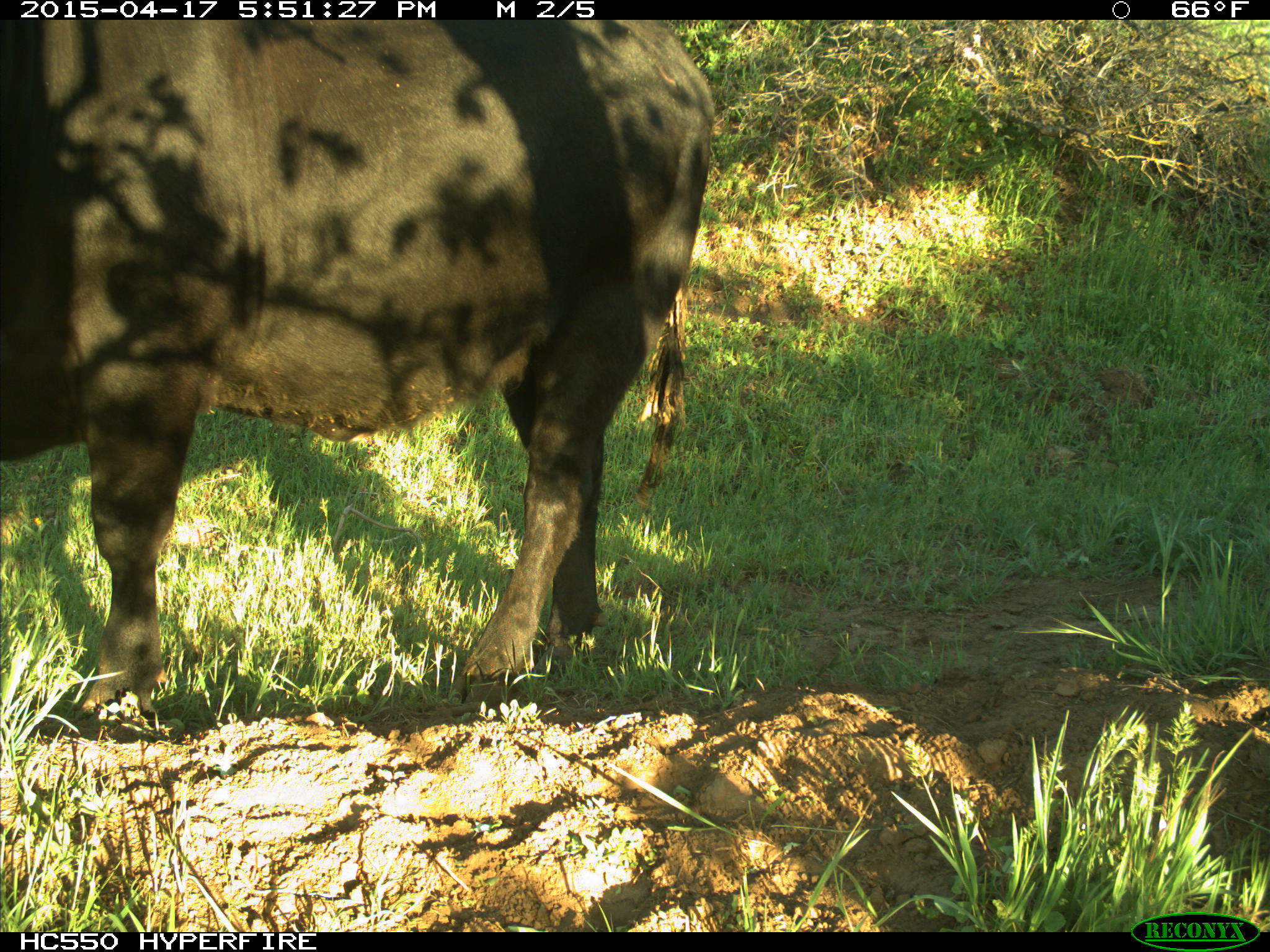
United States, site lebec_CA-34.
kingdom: Animalia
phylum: Chordata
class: Mammalia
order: Artiodactyla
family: Bovidae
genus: Bos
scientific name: Bos taurus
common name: domestic cow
Bos taurus (domestic cow).